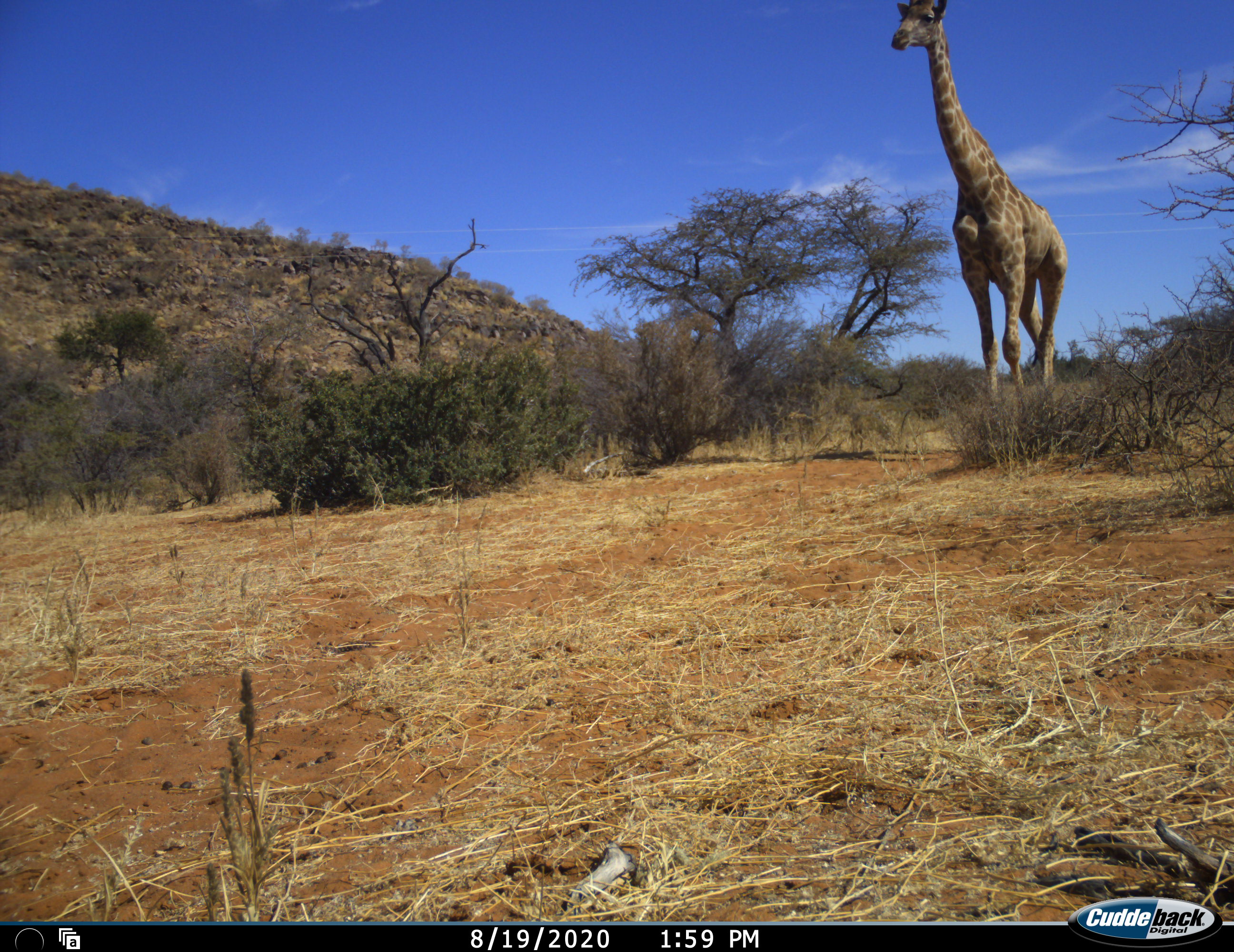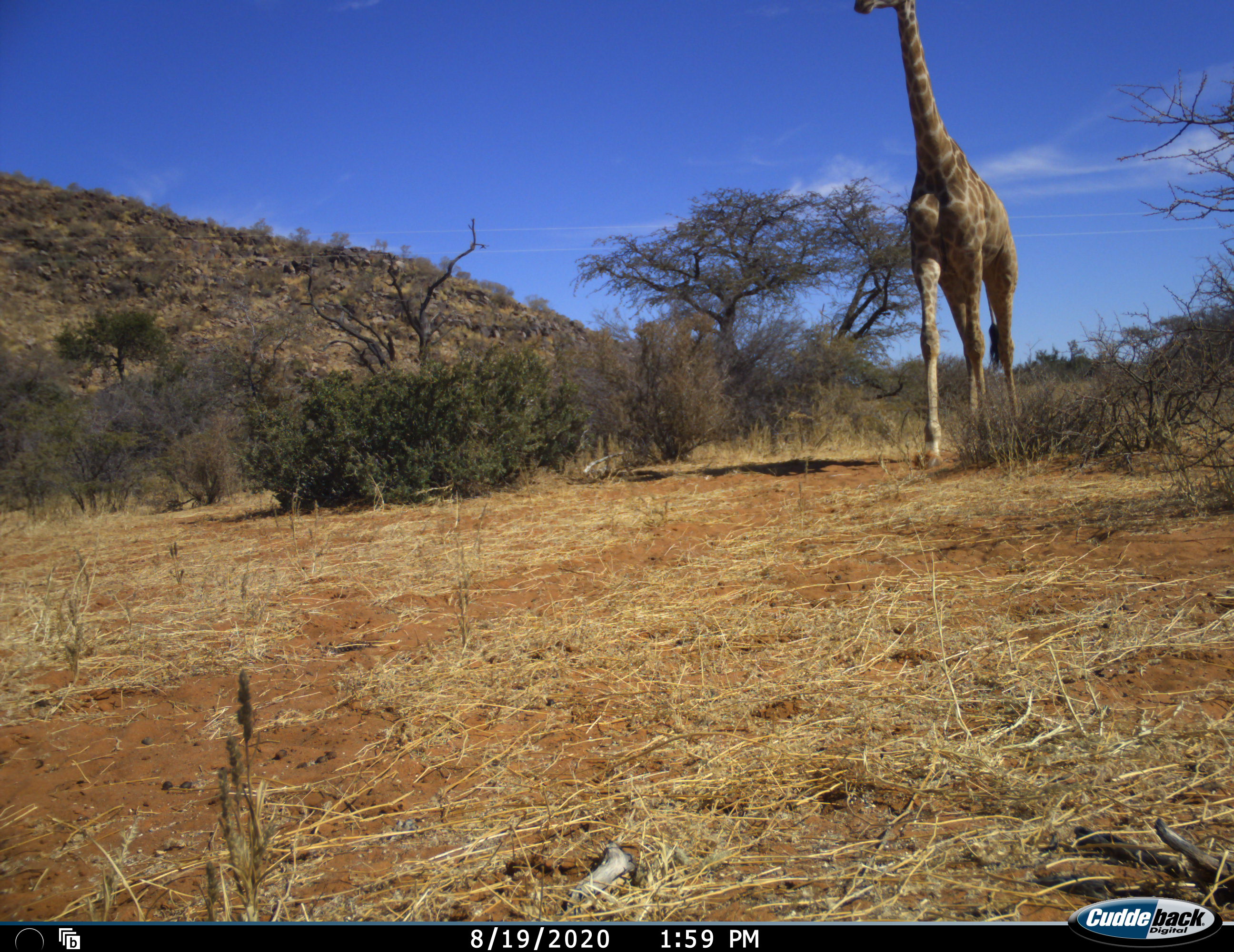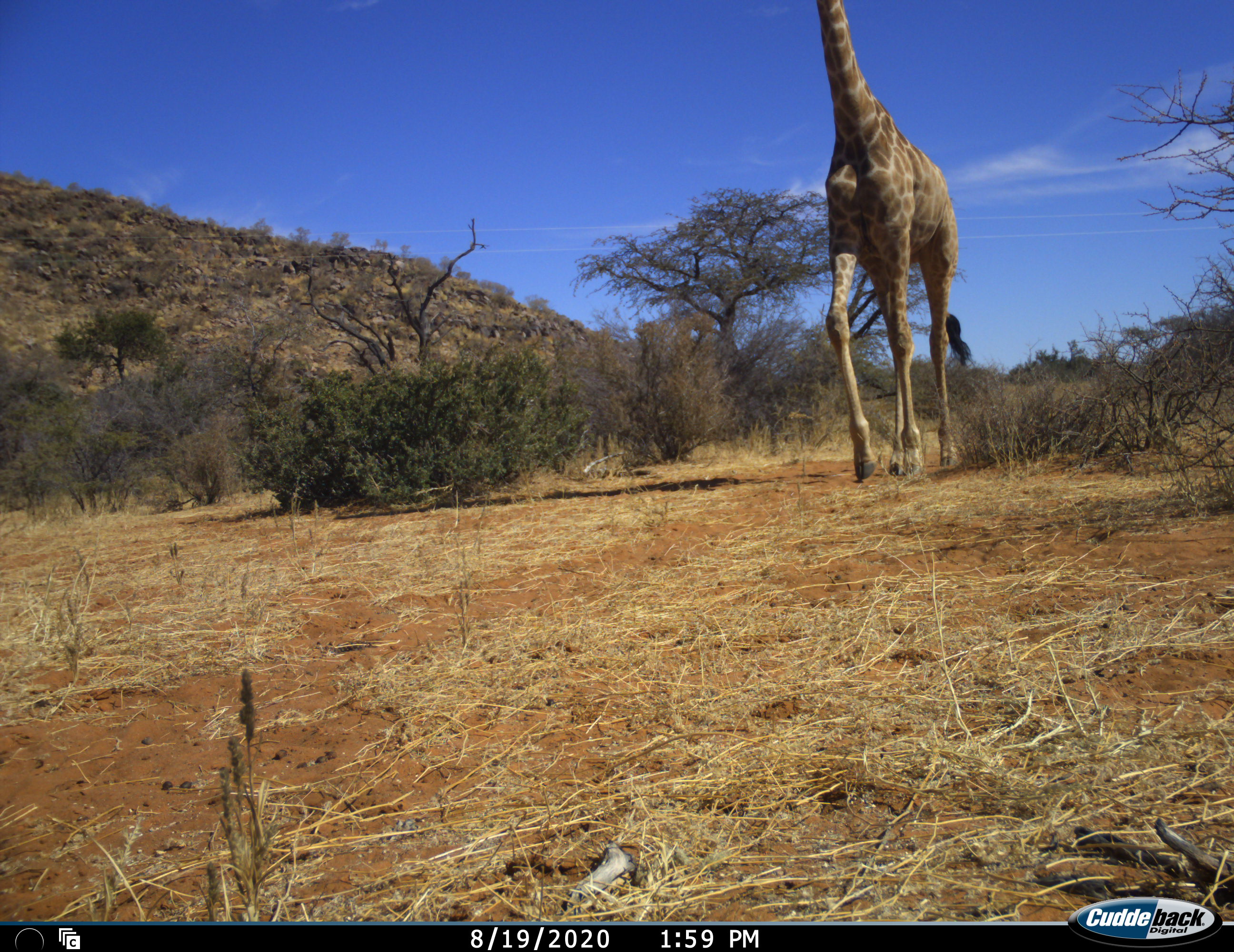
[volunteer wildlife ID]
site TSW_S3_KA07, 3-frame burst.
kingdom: Animalia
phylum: Chordata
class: Mammalia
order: Artiodactyla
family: Giraffidae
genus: Giraffa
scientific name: Giraffa camelopardalis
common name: giraffe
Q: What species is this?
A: Giraffe (Giraffa camelopardalis).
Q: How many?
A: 1.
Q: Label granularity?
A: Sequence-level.